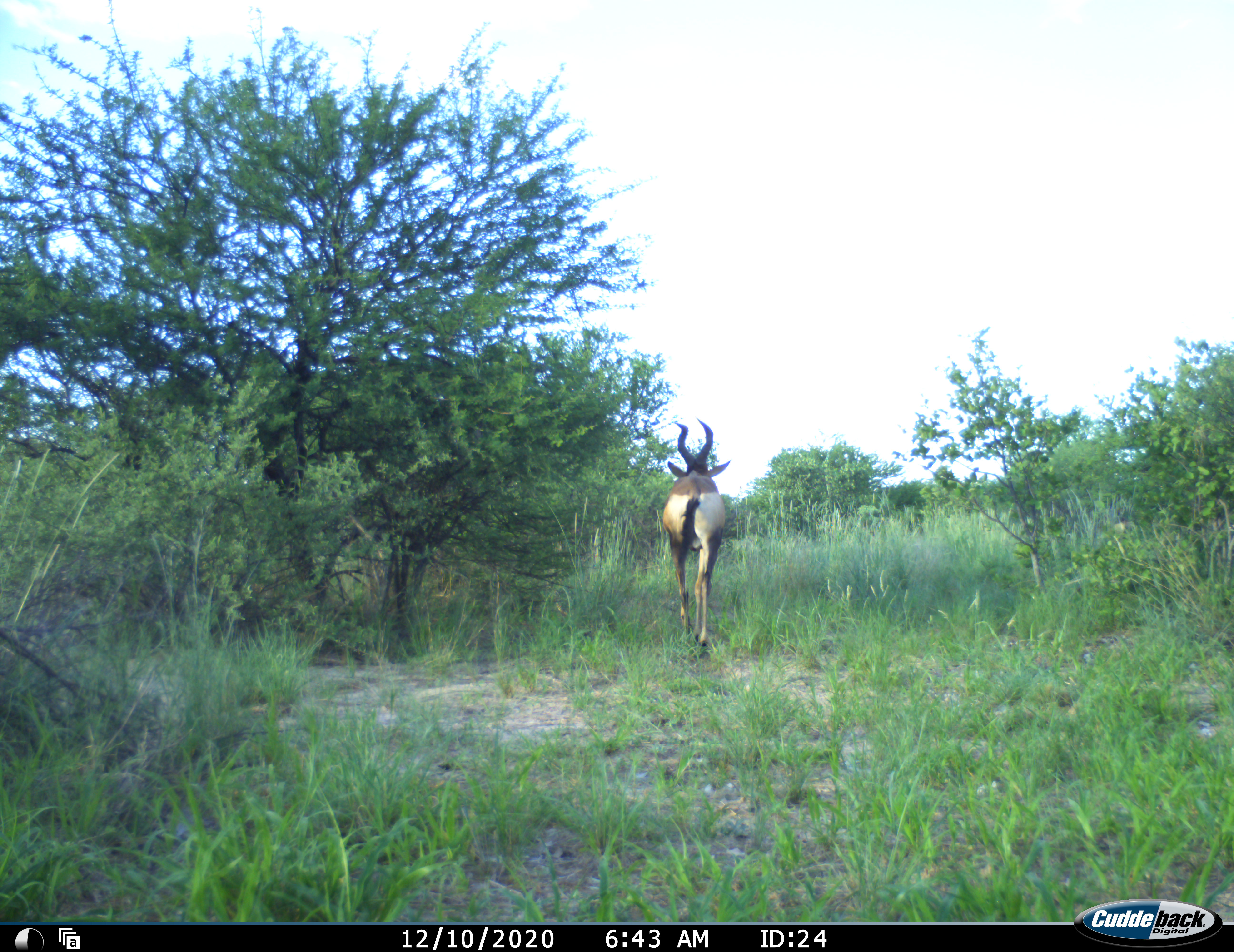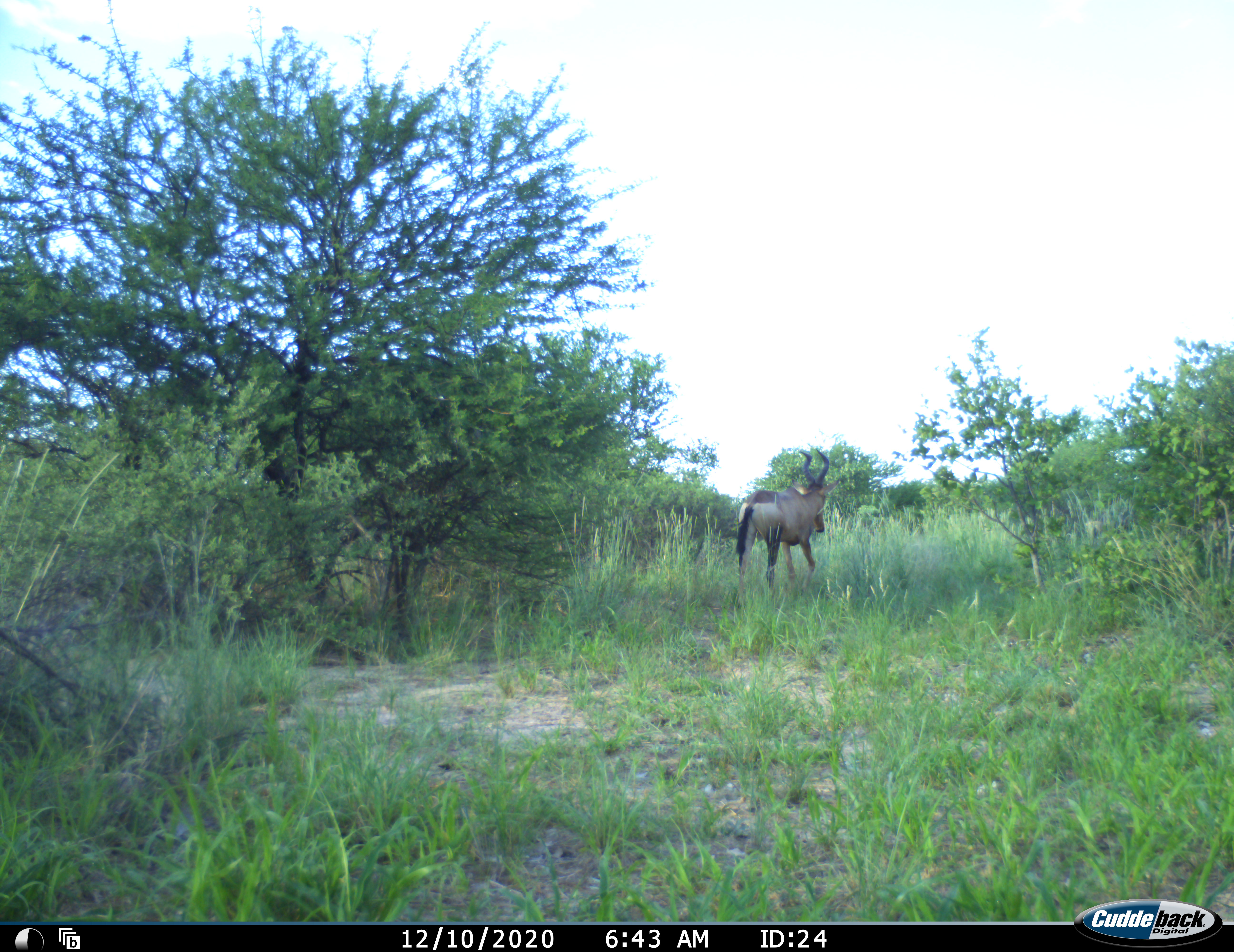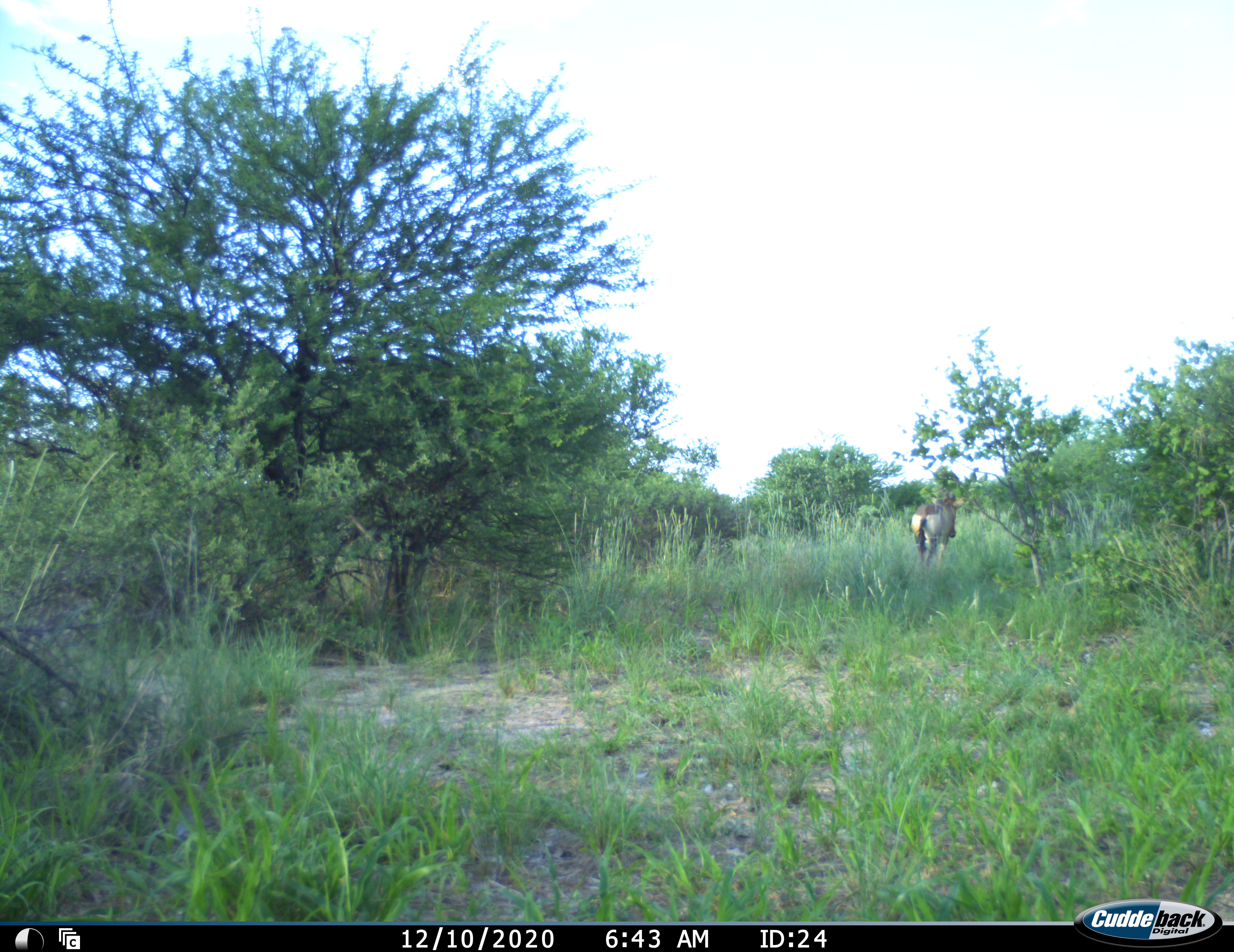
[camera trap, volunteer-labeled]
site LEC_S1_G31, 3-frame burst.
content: unidentified animal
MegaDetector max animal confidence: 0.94